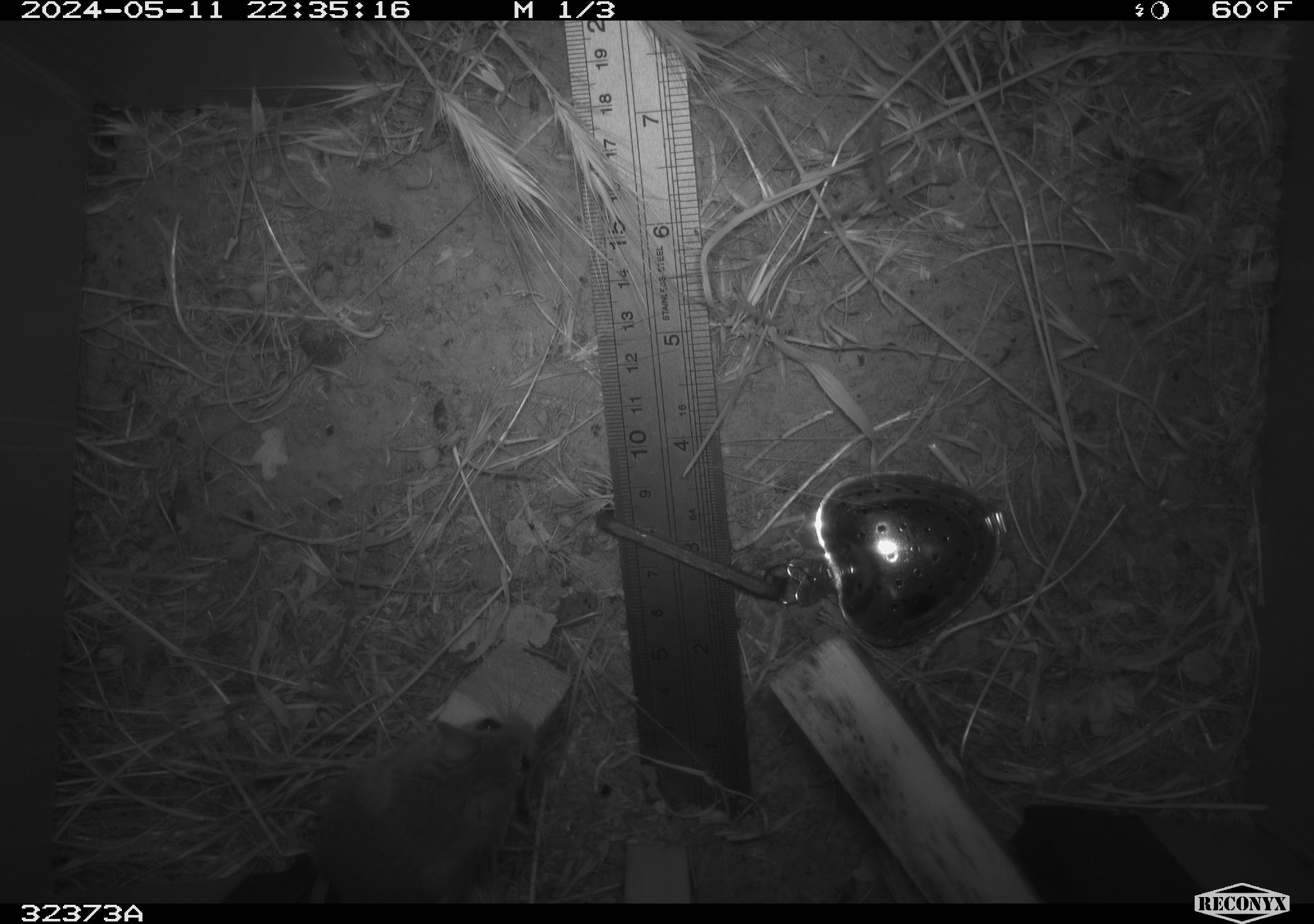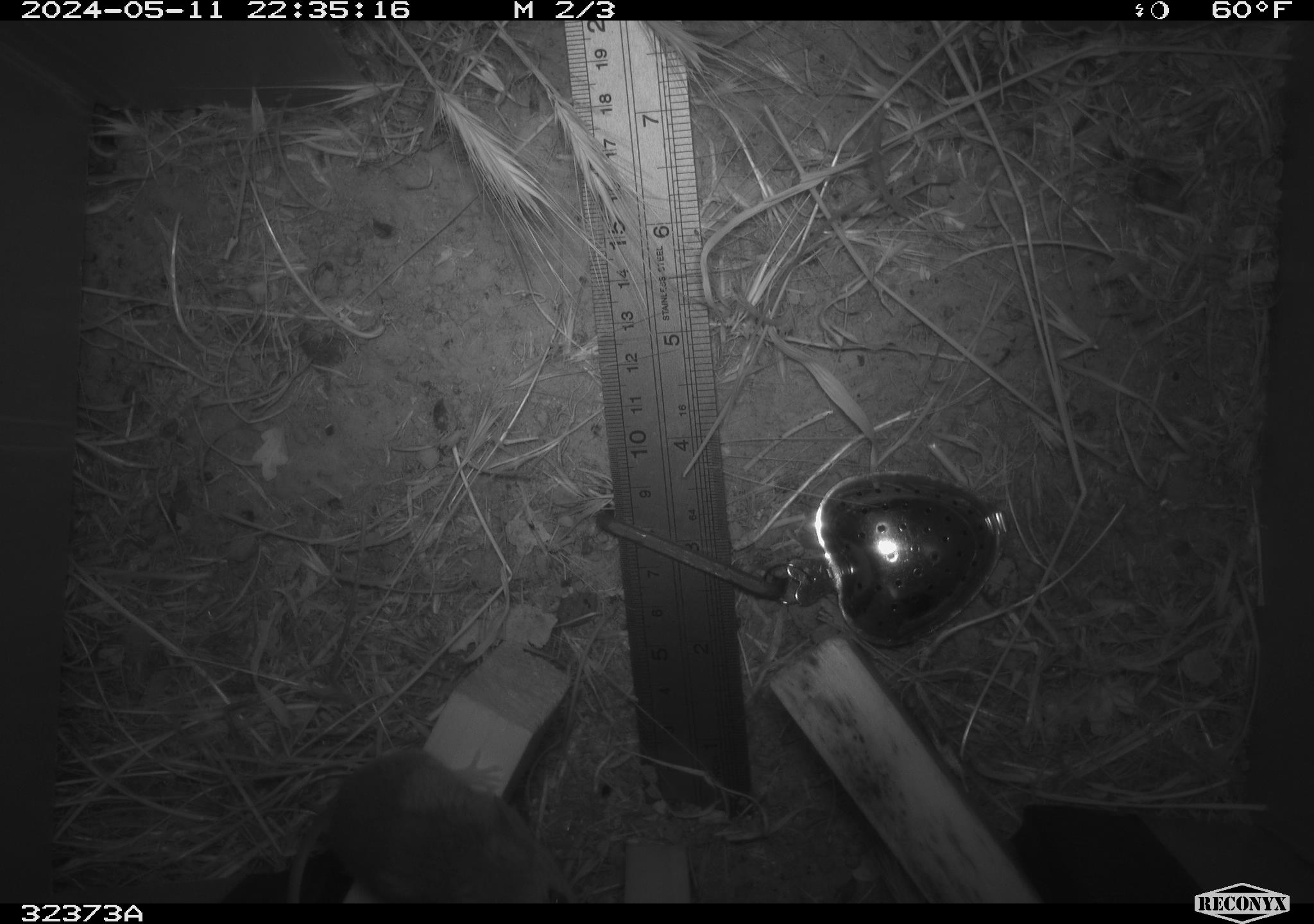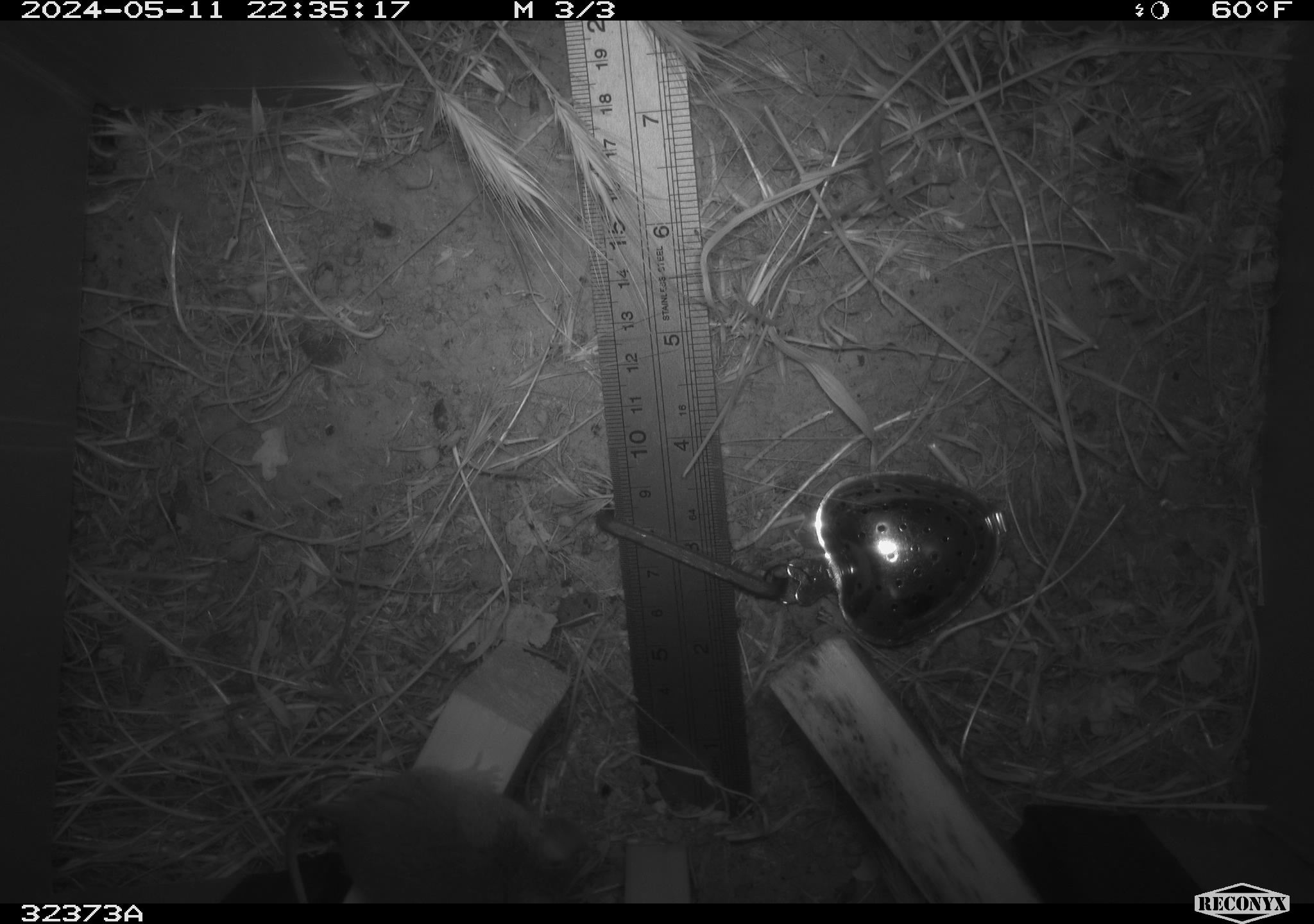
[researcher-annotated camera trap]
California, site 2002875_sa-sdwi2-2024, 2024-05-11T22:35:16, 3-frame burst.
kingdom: Animalia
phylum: Chordata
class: Mammalia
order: Rodentia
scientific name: Rodentia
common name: mouse species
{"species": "mouse species (Rodentia)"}